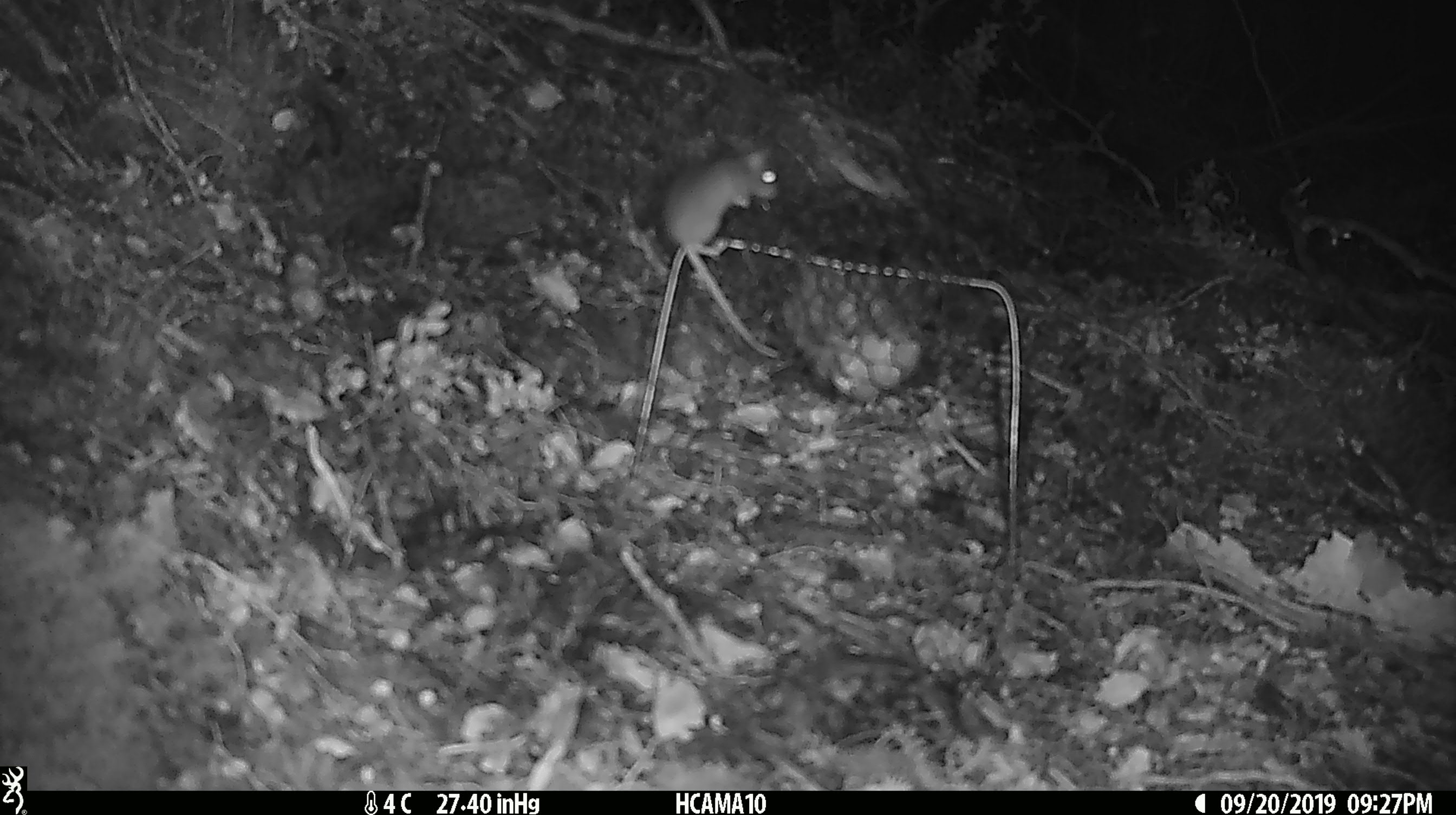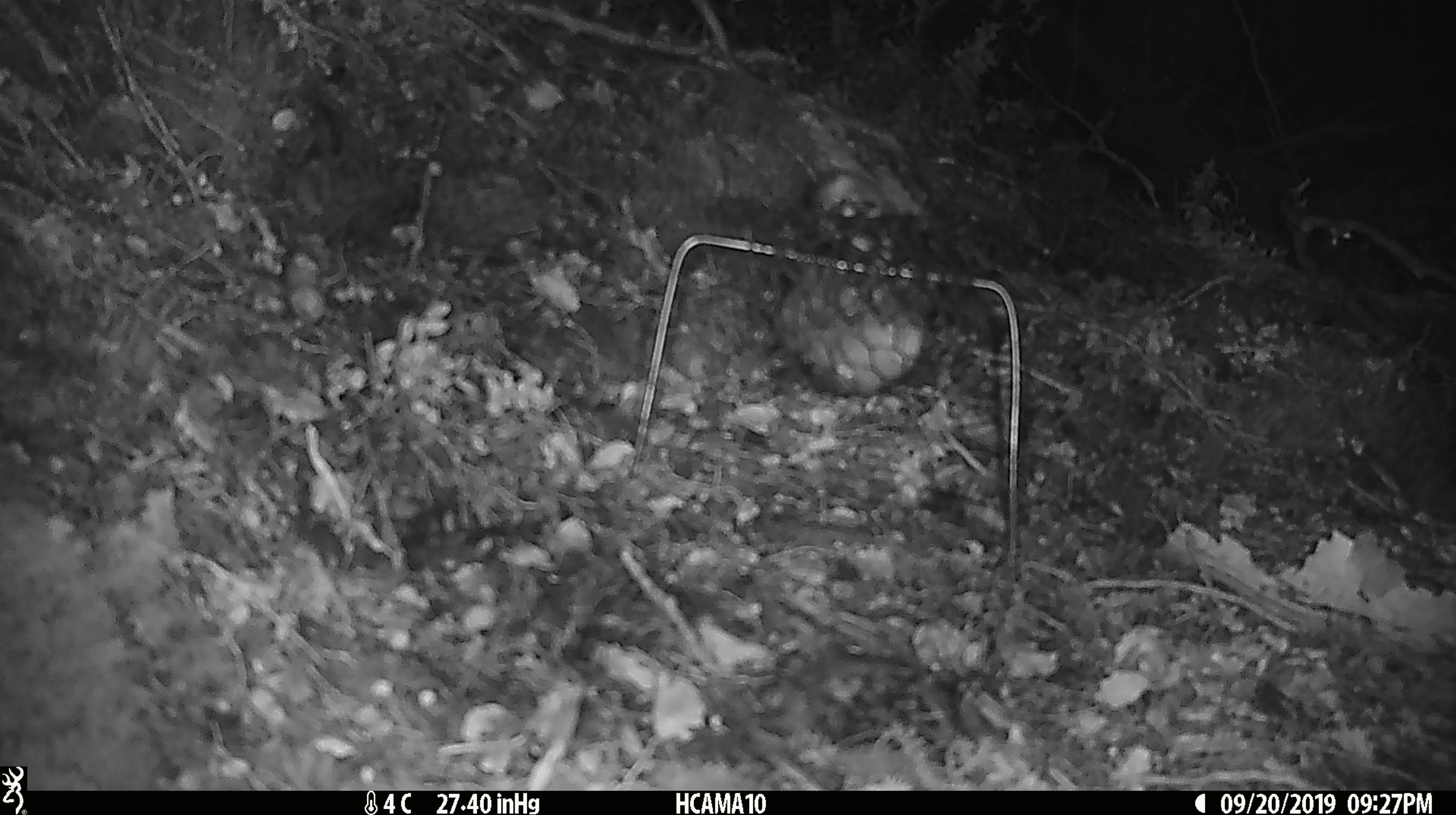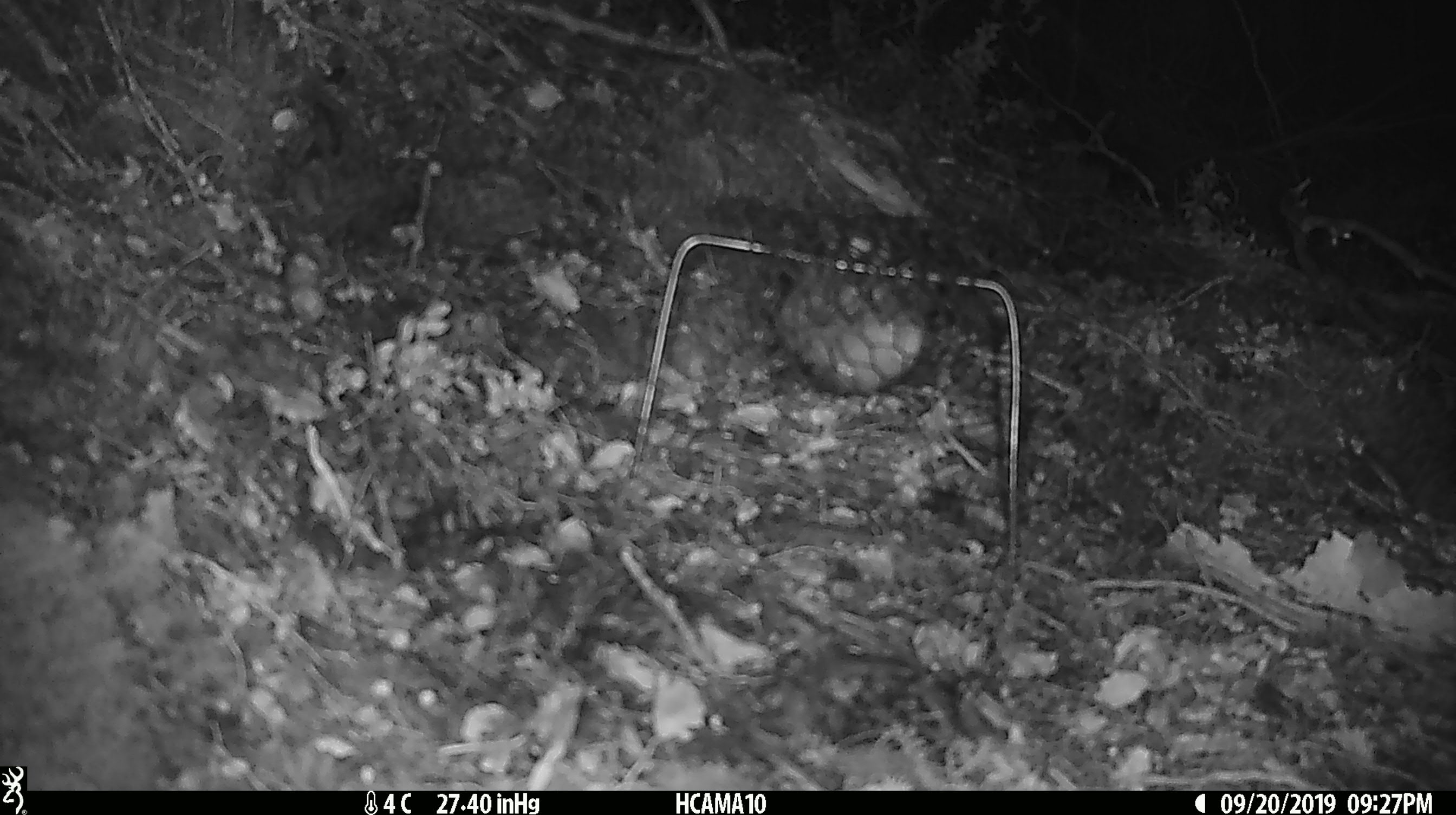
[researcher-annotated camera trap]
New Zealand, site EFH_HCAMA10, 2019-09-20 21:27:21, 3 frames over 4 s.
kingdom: Animalia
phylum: Chordata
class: Mammalia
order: Rodentia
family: Muridae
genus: Mus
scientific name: Mus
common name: mouse